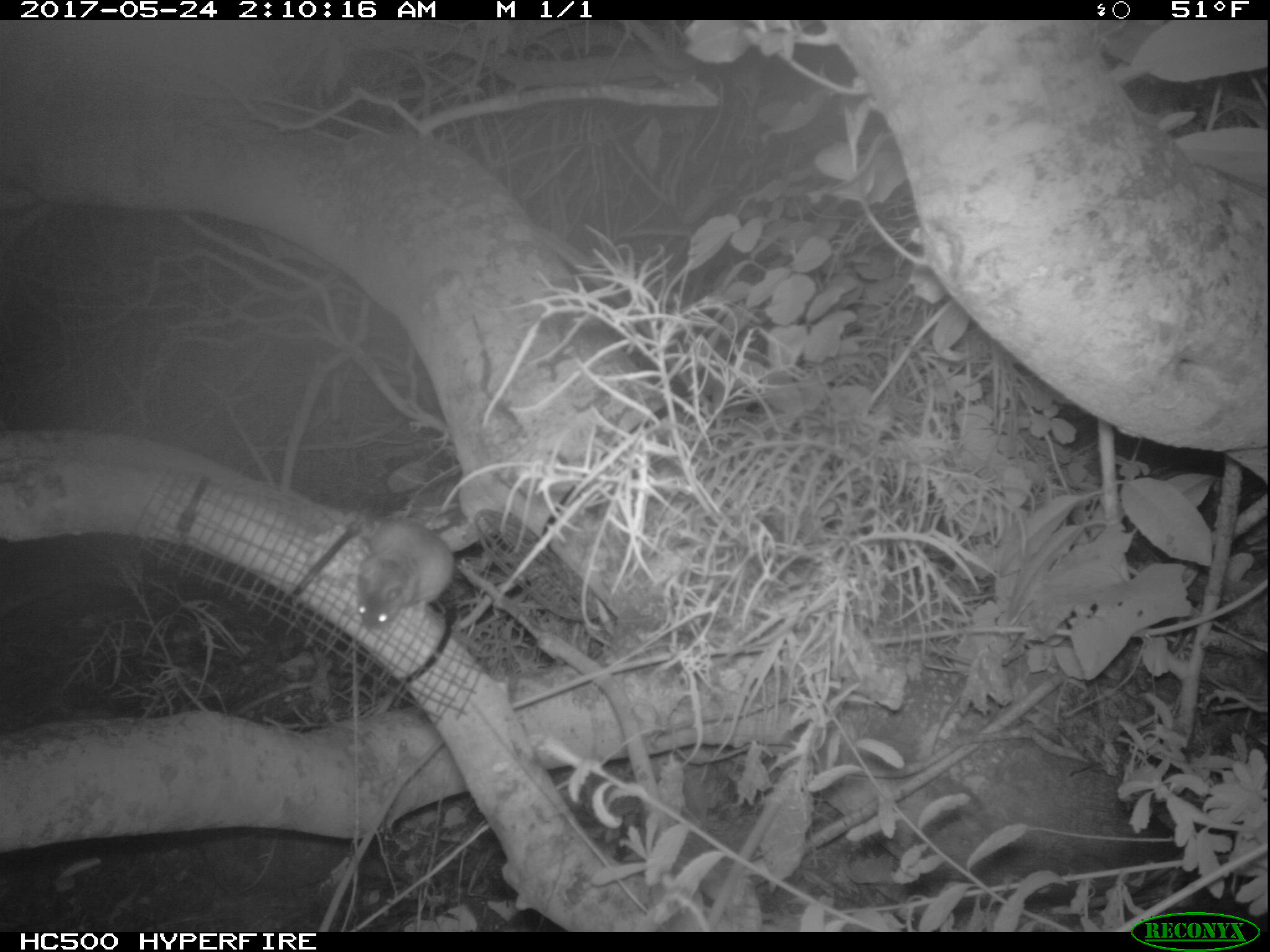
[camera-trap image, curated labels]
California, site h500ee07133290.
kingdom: Animalia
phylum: Chordata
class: Mammalia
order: Rodentia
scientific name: Rodentia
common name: rodent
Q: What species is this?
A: Rodent (Rodentia).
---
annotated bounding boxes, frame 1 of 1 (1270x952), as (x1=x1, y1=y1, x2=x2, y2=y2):
rodent: (x1=357, y1=520, x2=455, y2=629)